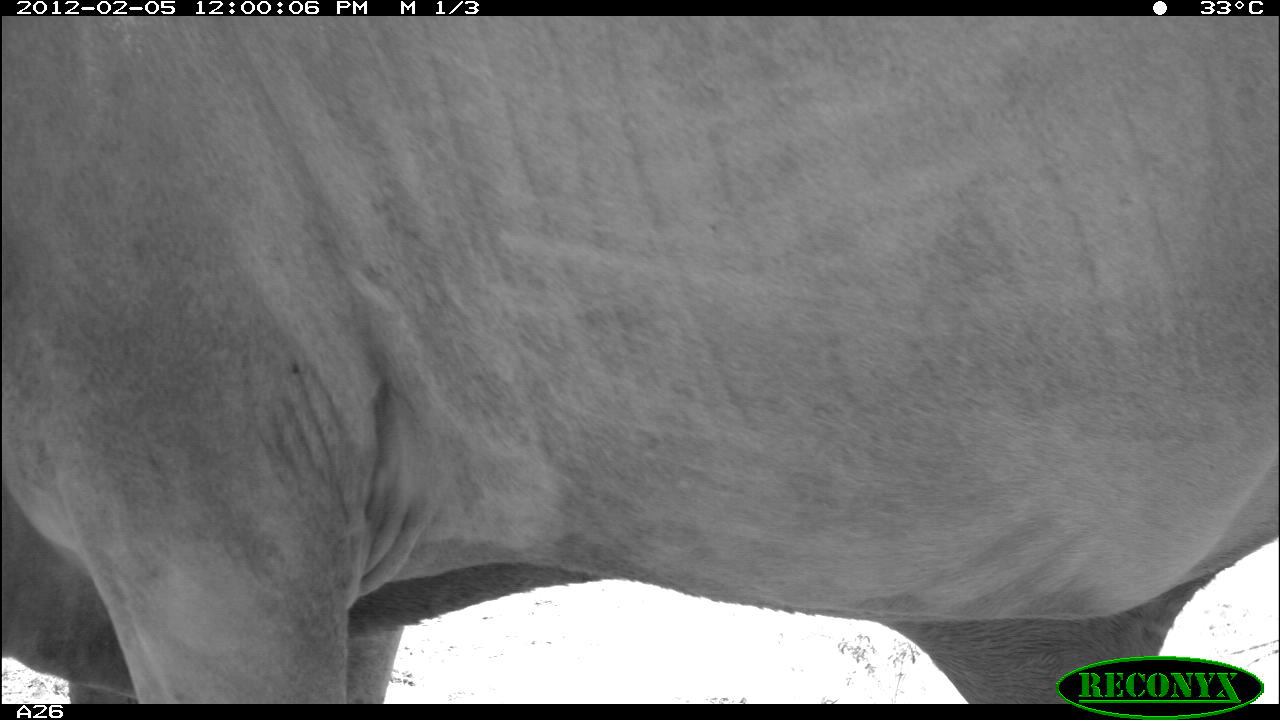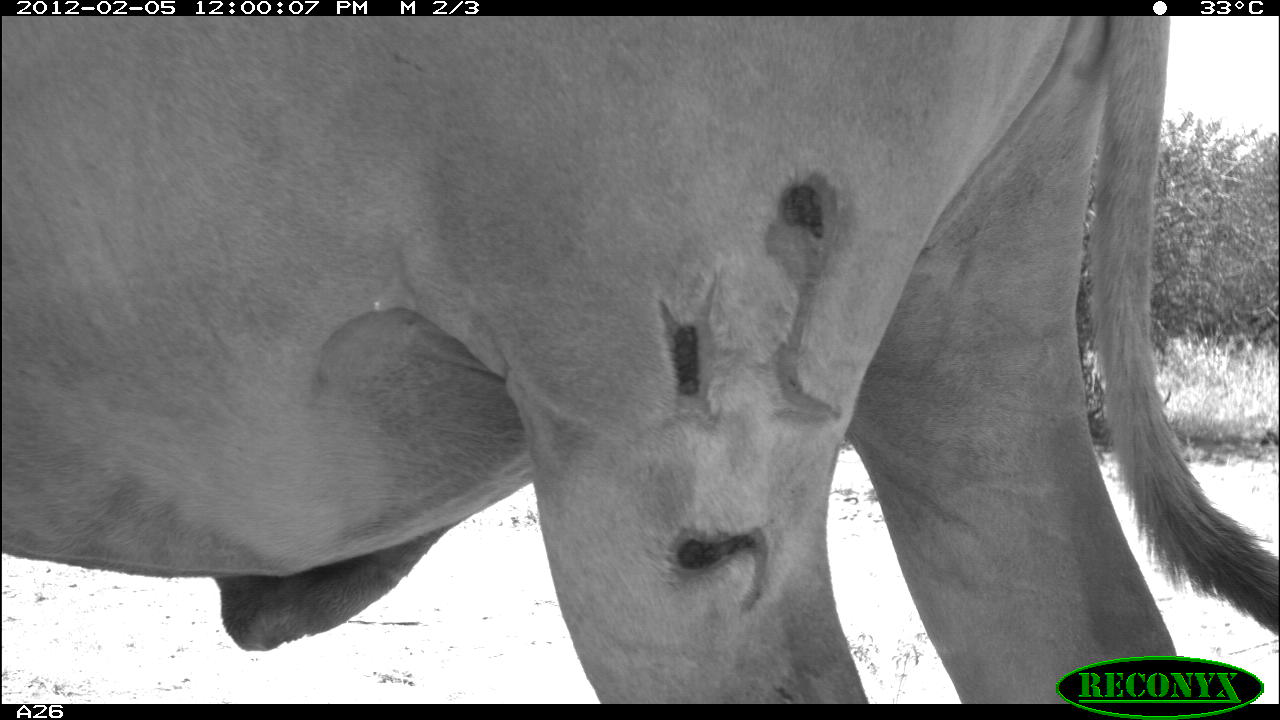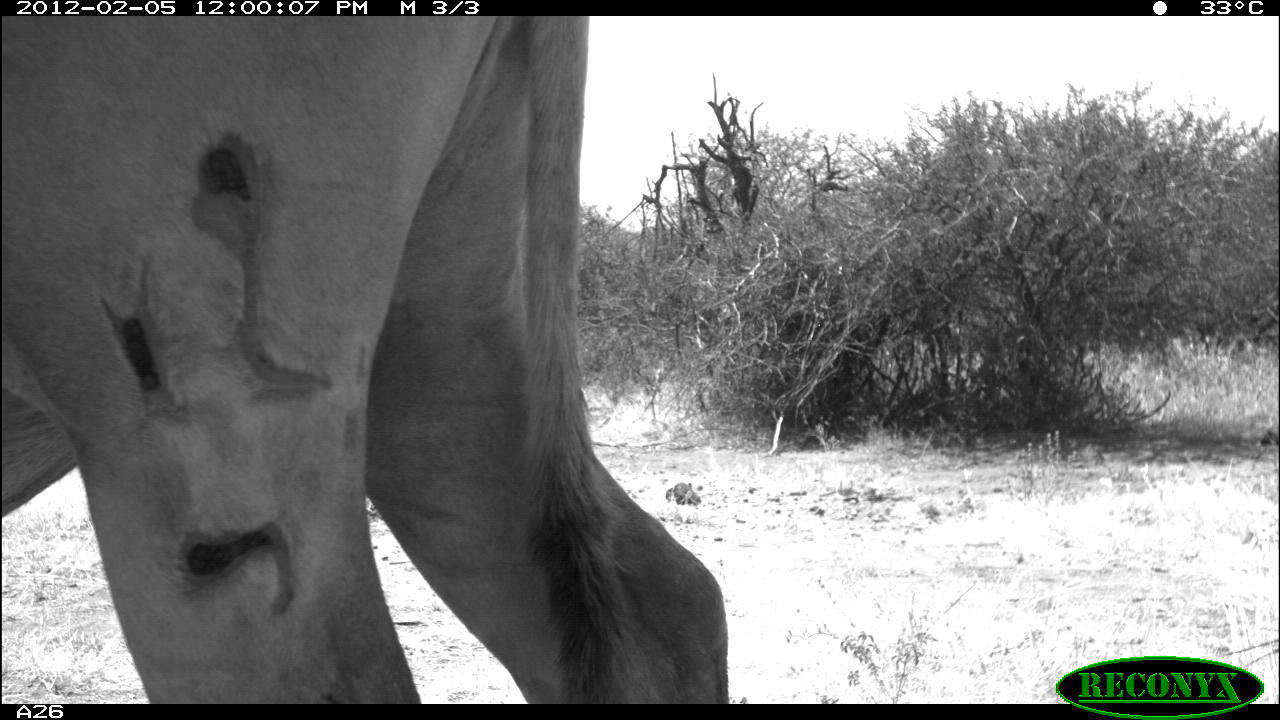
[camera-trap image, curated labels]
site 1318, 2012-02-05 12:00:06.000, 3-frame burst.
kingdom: Animalia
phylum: Chordata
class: Mammalia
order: Artiodactyla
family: Bovidae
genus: Bos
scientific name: Bos taurus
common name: domestic cattle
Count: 1.